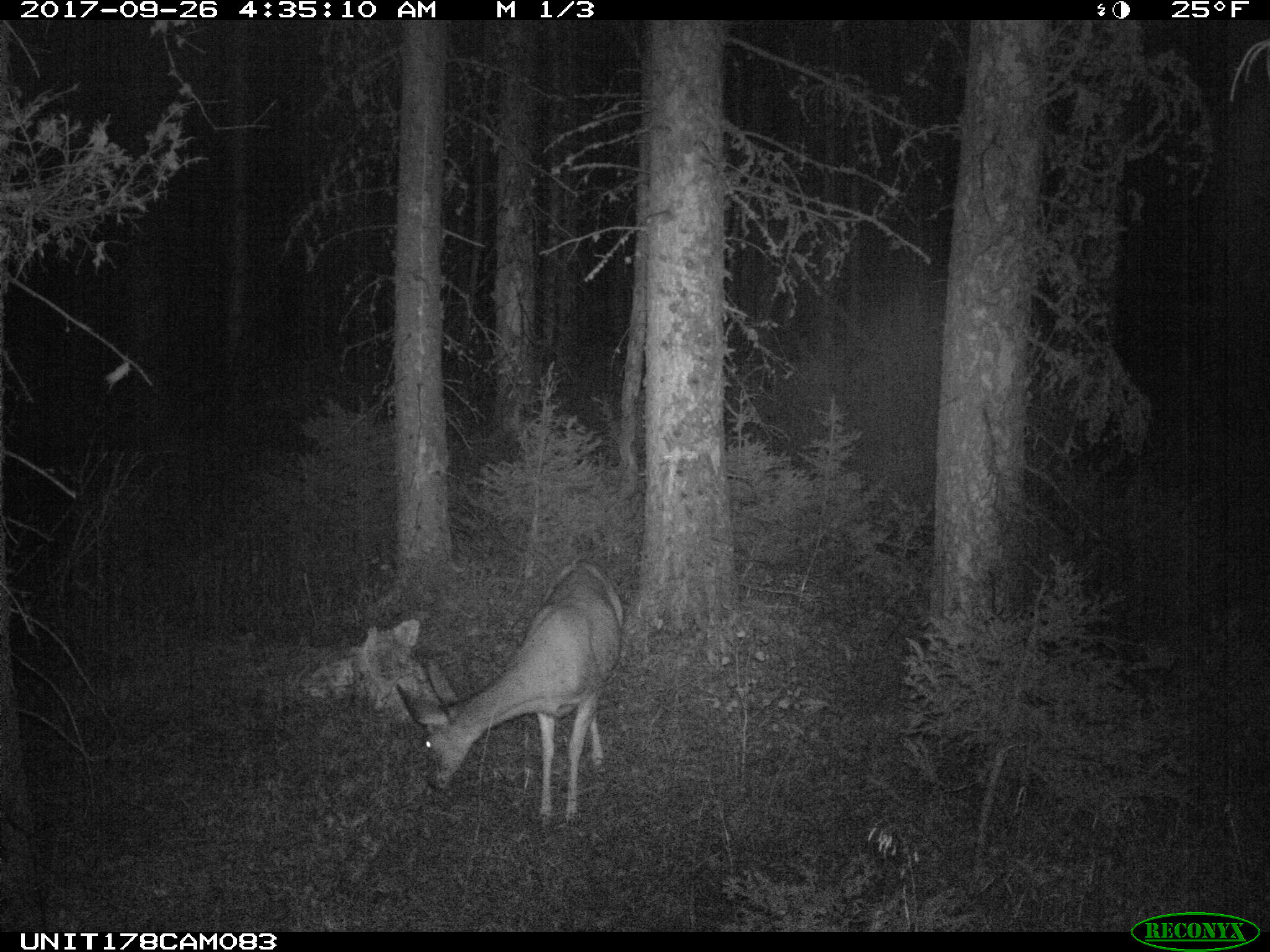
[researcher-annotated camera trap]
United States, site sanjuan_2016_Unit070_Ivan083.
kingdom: Animalia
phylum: Chordata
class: Mammalia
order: Artiodactyla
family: Cervidae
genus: Odocoileus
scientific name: Odocoileus hemionus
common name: mule deer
Odocoileus hemionus (mule deer).